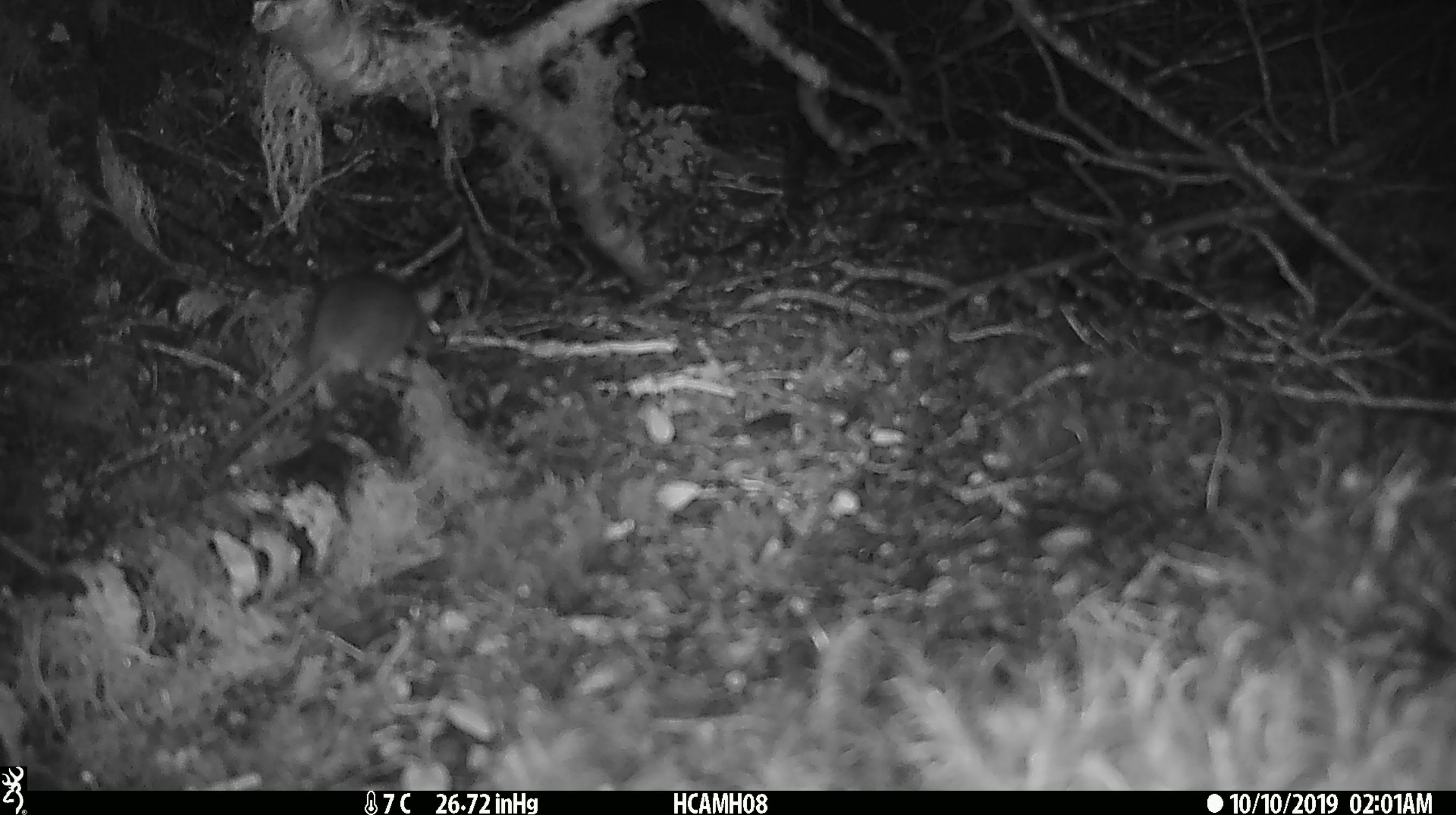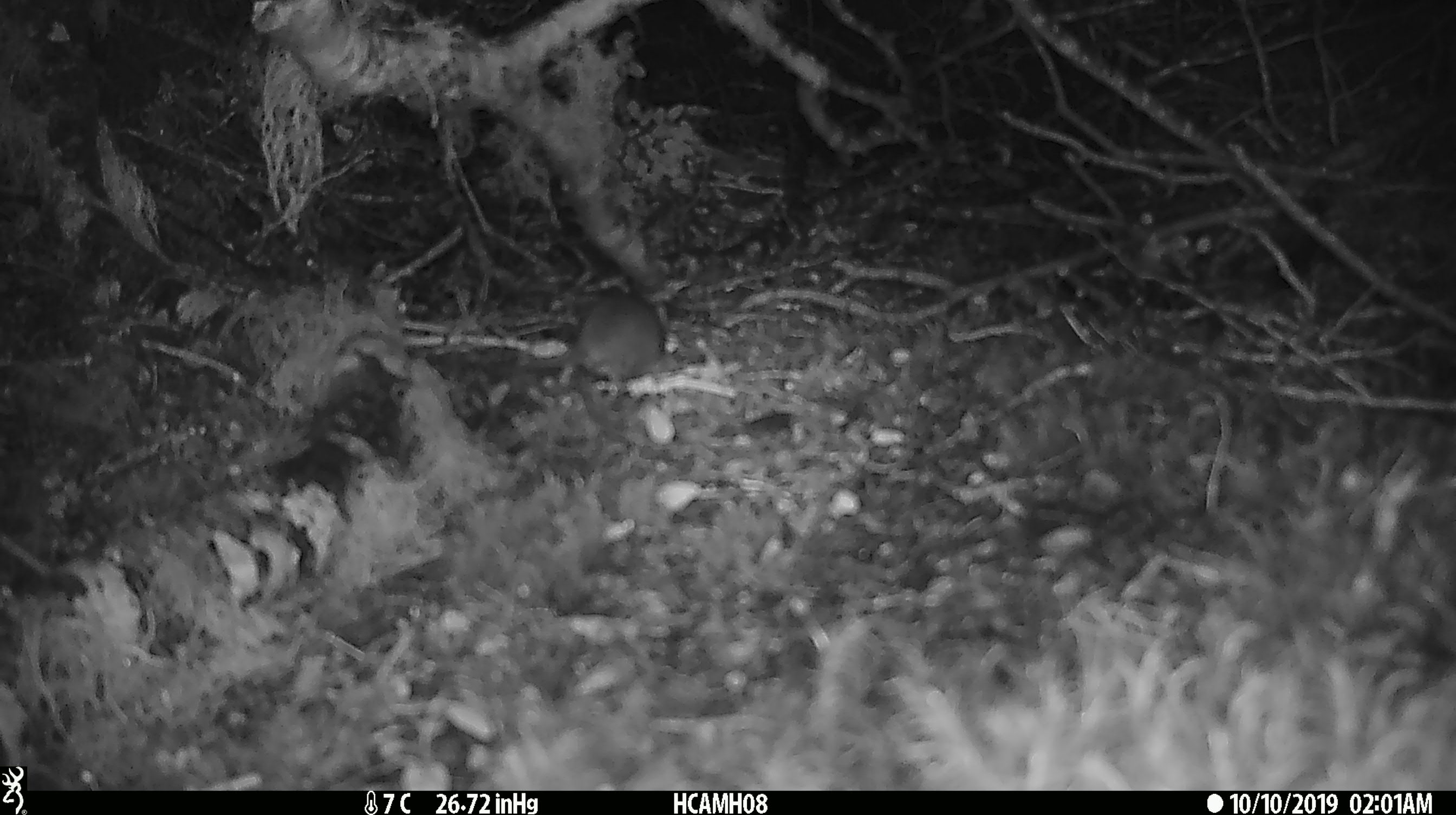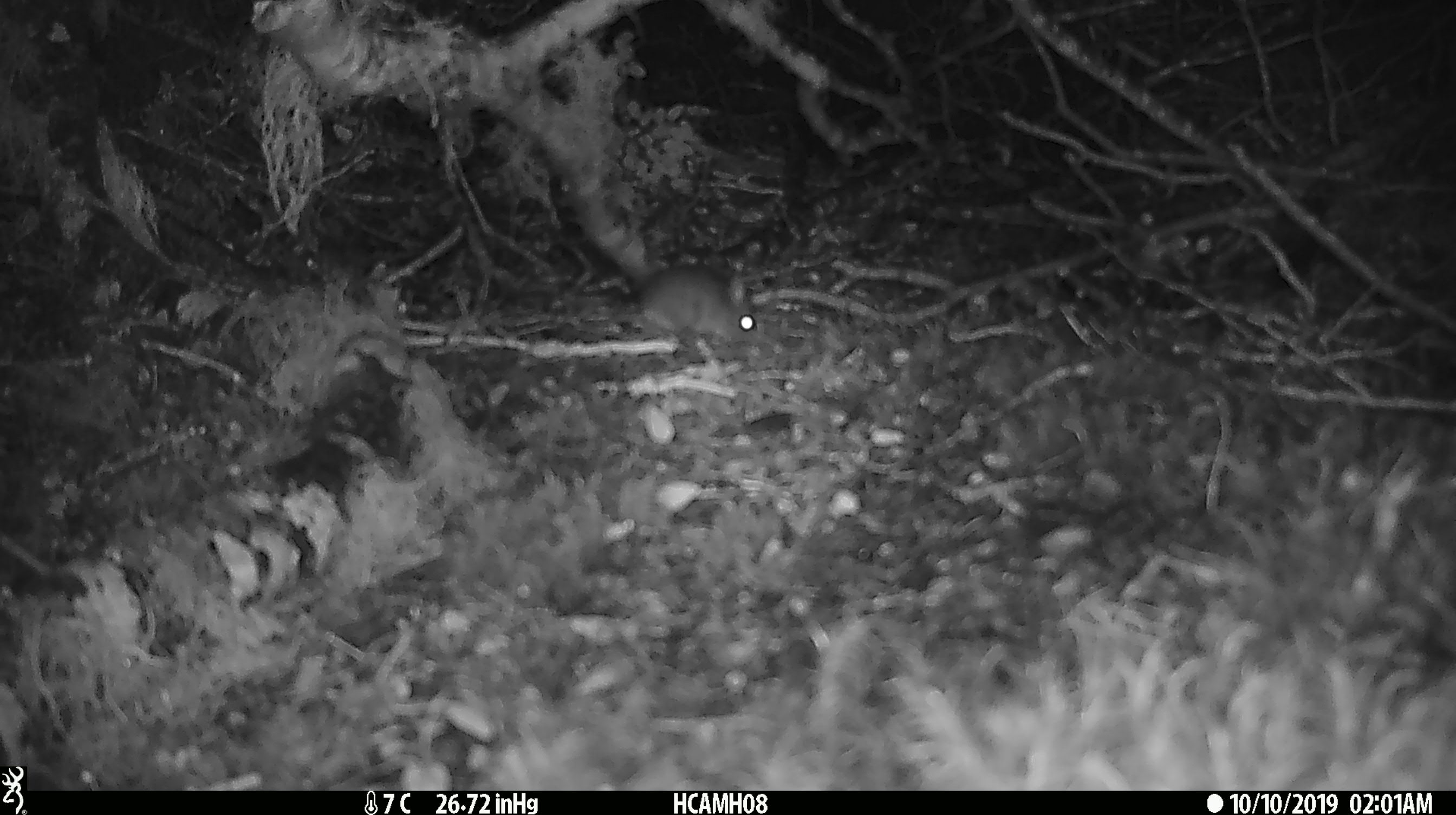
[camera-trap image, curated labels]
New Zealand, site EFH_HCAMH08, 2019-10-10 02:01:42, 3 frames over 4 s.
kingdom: Animalia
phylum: Chordata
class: Mammalia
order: Rodentia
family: Muridae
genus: Mus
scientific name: Mus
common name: mouse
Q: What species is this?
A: Mouse (Mus).